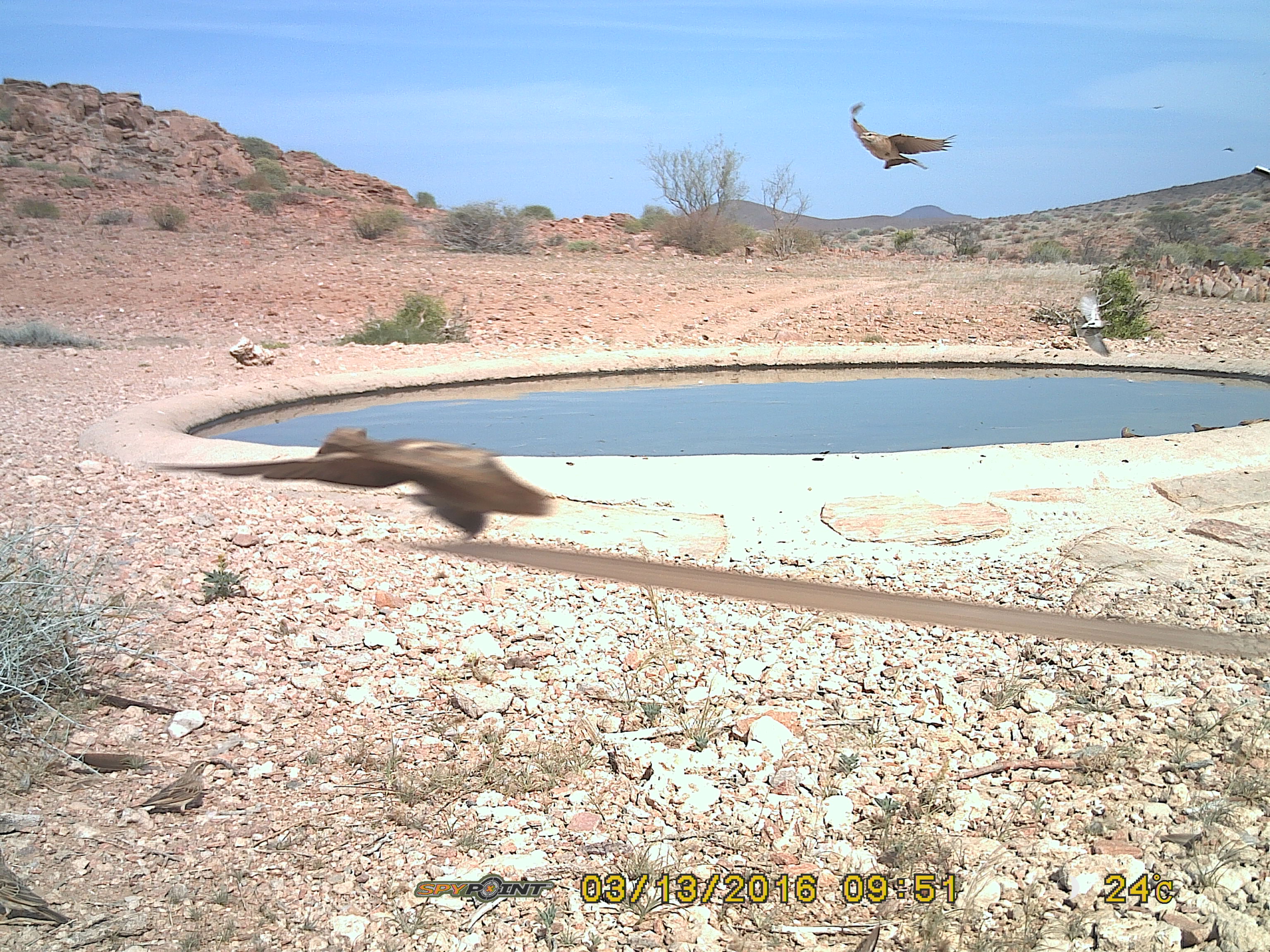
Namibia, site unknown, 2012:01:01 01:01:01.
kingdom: Animalia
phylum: Chordata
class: Aves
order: Pterocliformes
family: Pteroclidae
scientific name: Pteroclidae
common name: sandgrouse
Pteroclidae (sandgrouse).